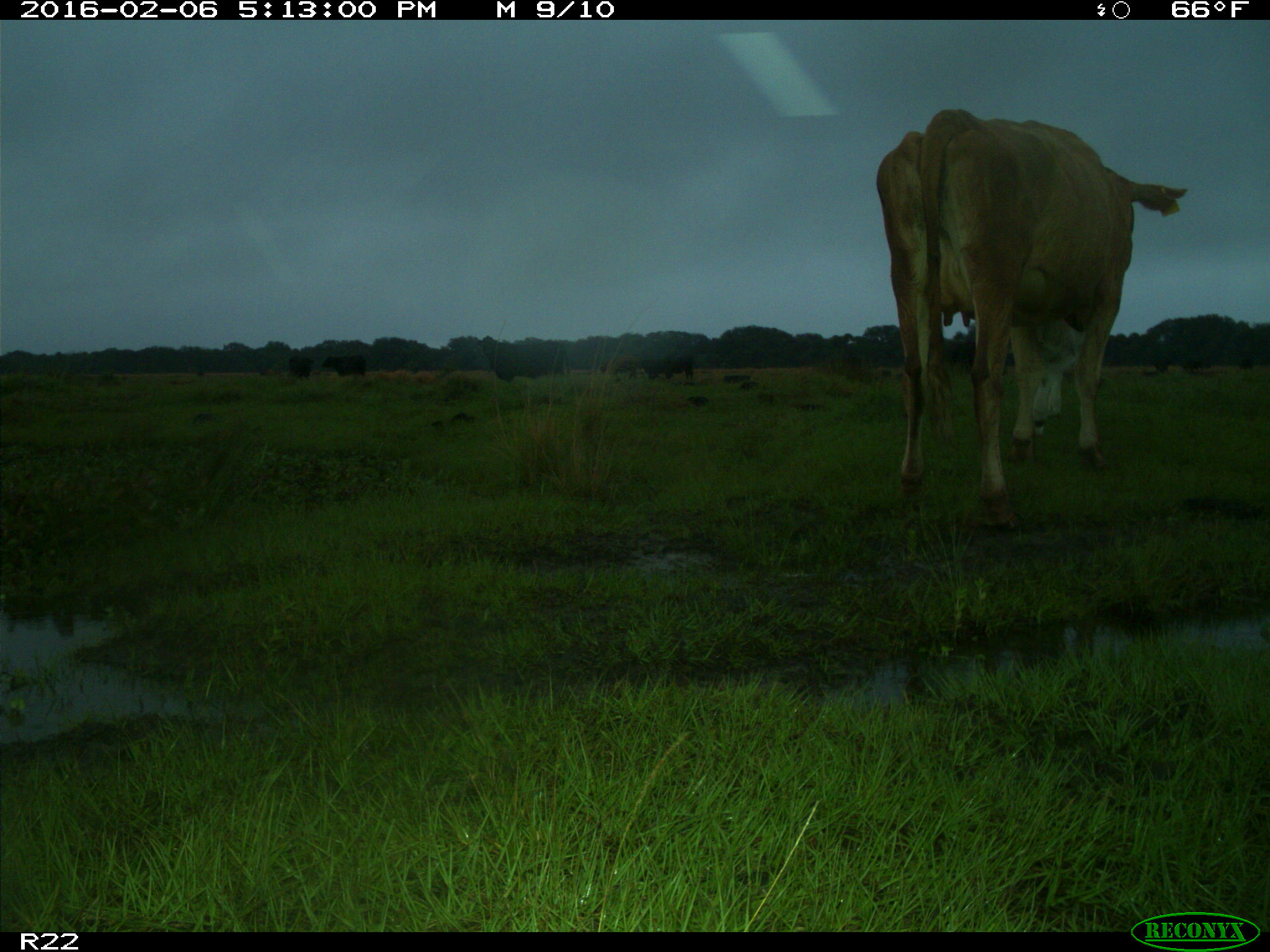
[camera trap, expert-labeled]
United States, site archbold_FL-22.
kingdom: Animalia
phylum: Chordata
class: Mammalia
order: Artiodactyla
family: Bovidae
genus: Bos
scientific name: Bos taurus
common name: domestic cow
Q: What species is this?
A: Bos taurus (domestic cow).